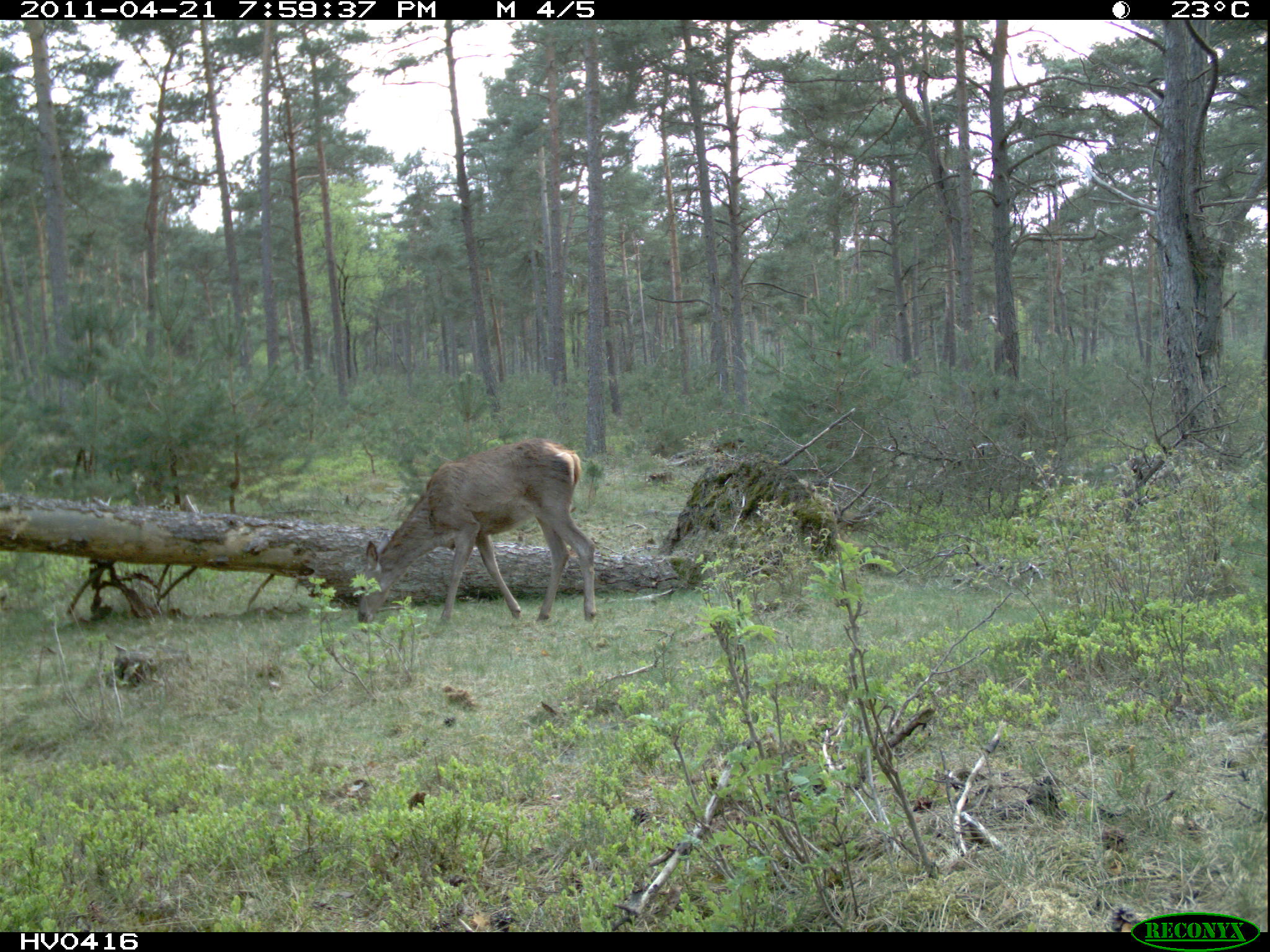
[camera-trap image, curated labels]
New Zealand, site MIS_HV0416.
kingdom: Animalia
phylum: Chordata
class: Mammalia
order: Artiodactyla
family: Cervidae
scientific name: Cervidae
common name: deer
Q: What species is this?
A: Deer (Cervidae).